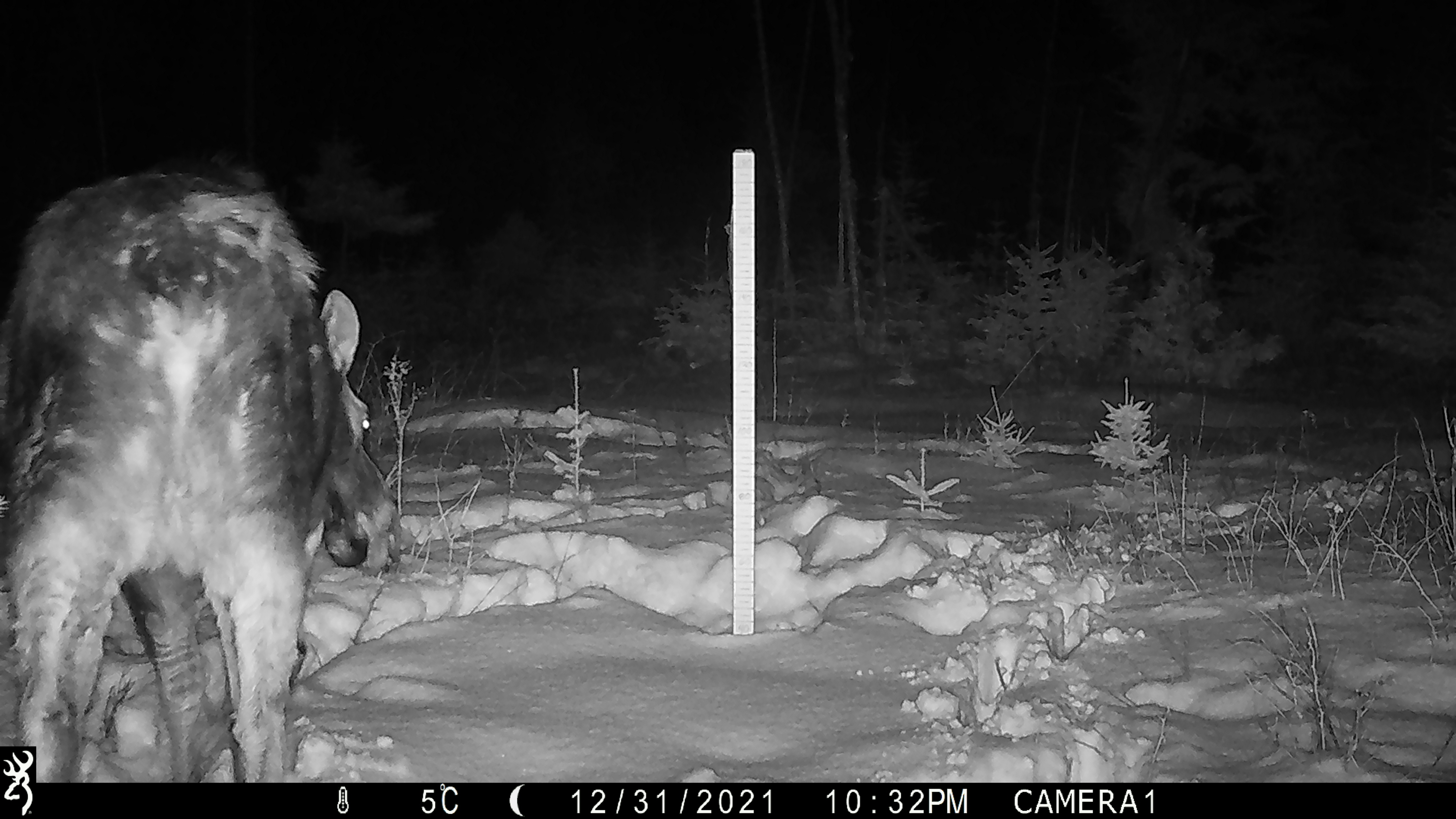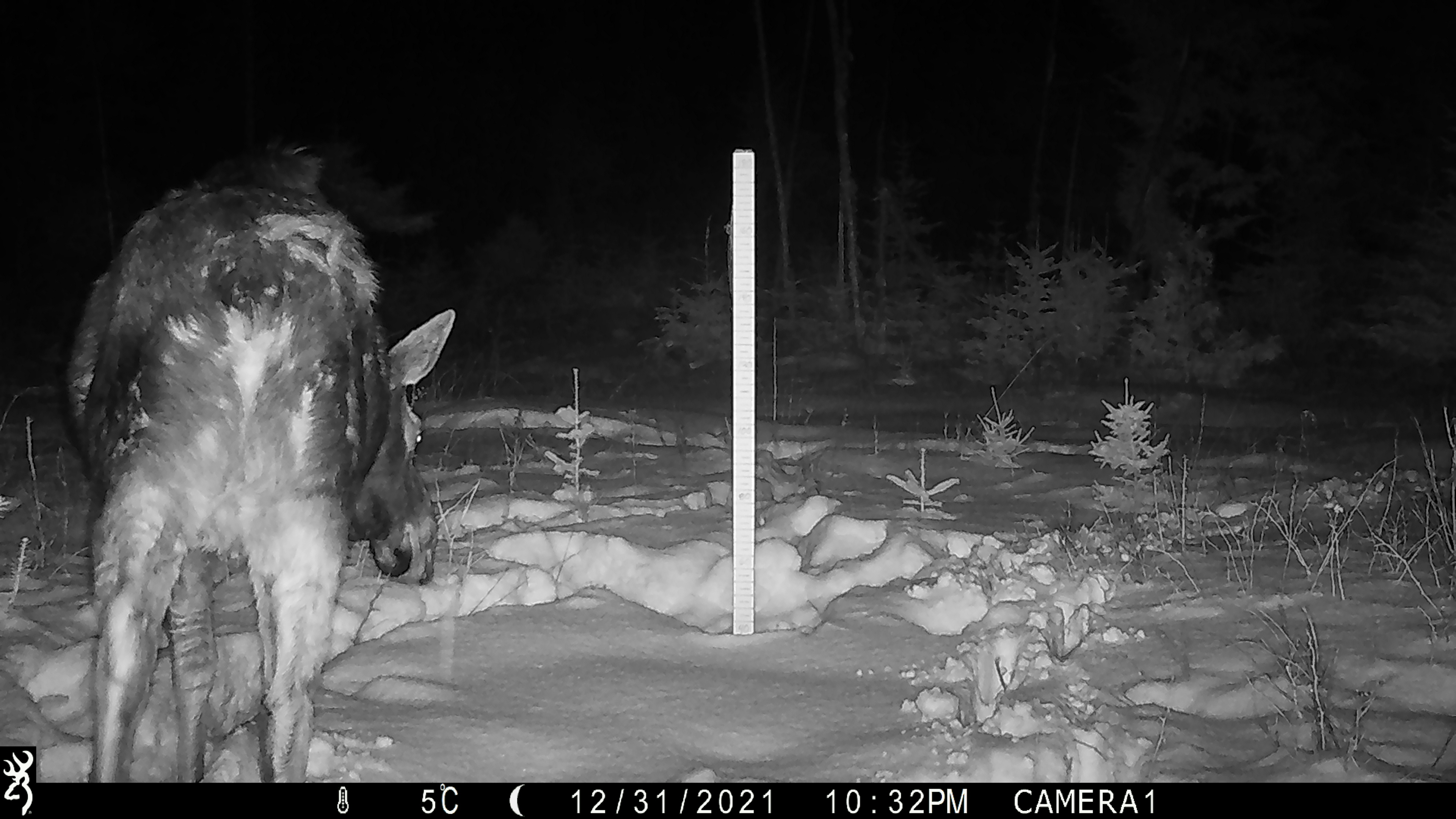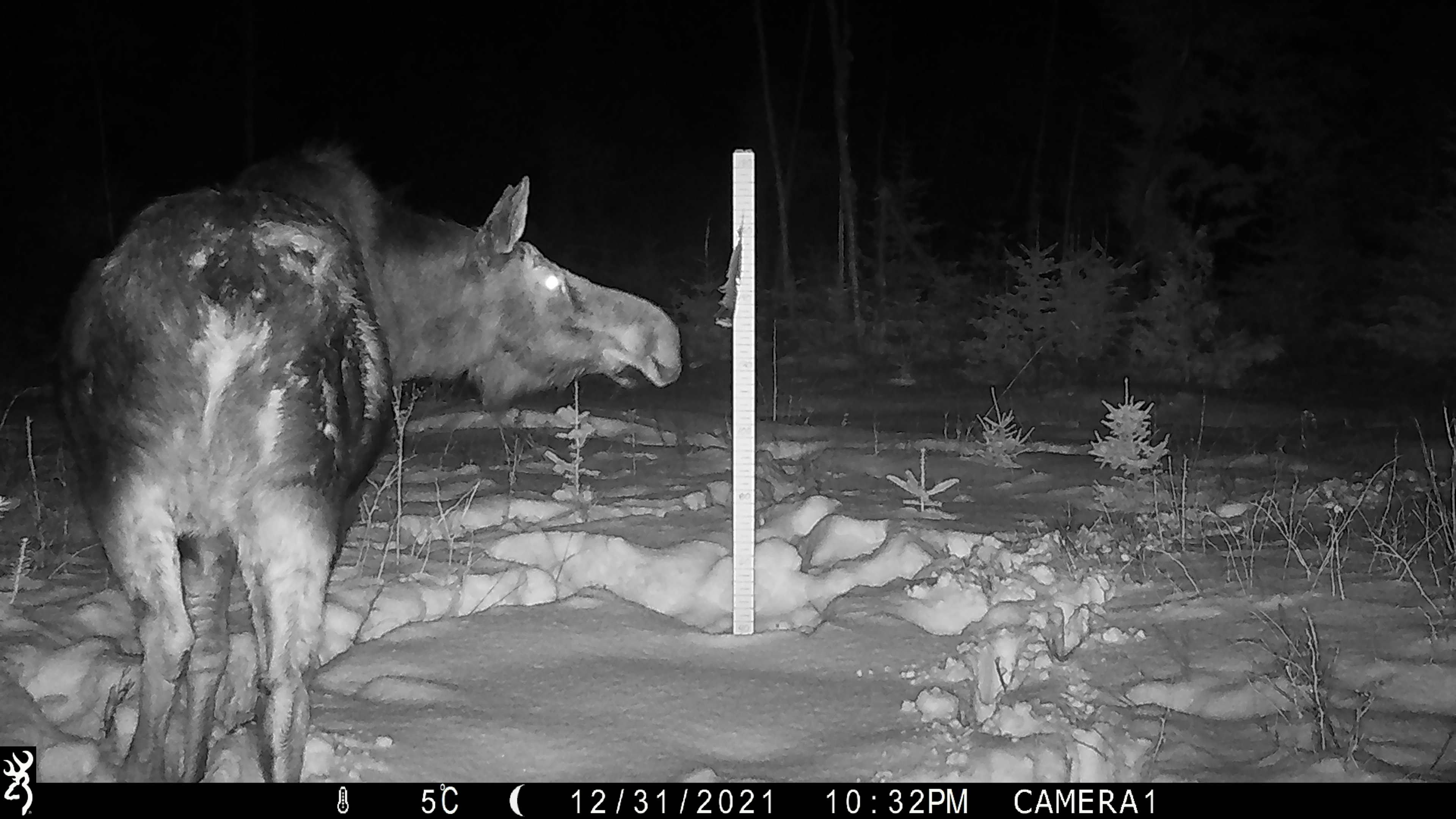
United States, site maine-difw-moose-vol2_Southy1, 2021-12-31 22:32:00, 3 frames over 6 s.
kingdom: Animalia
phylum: Chordata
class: Mammalia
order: Artiodactyla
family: Cervidae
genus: Alces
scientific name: Alces alces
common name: moose